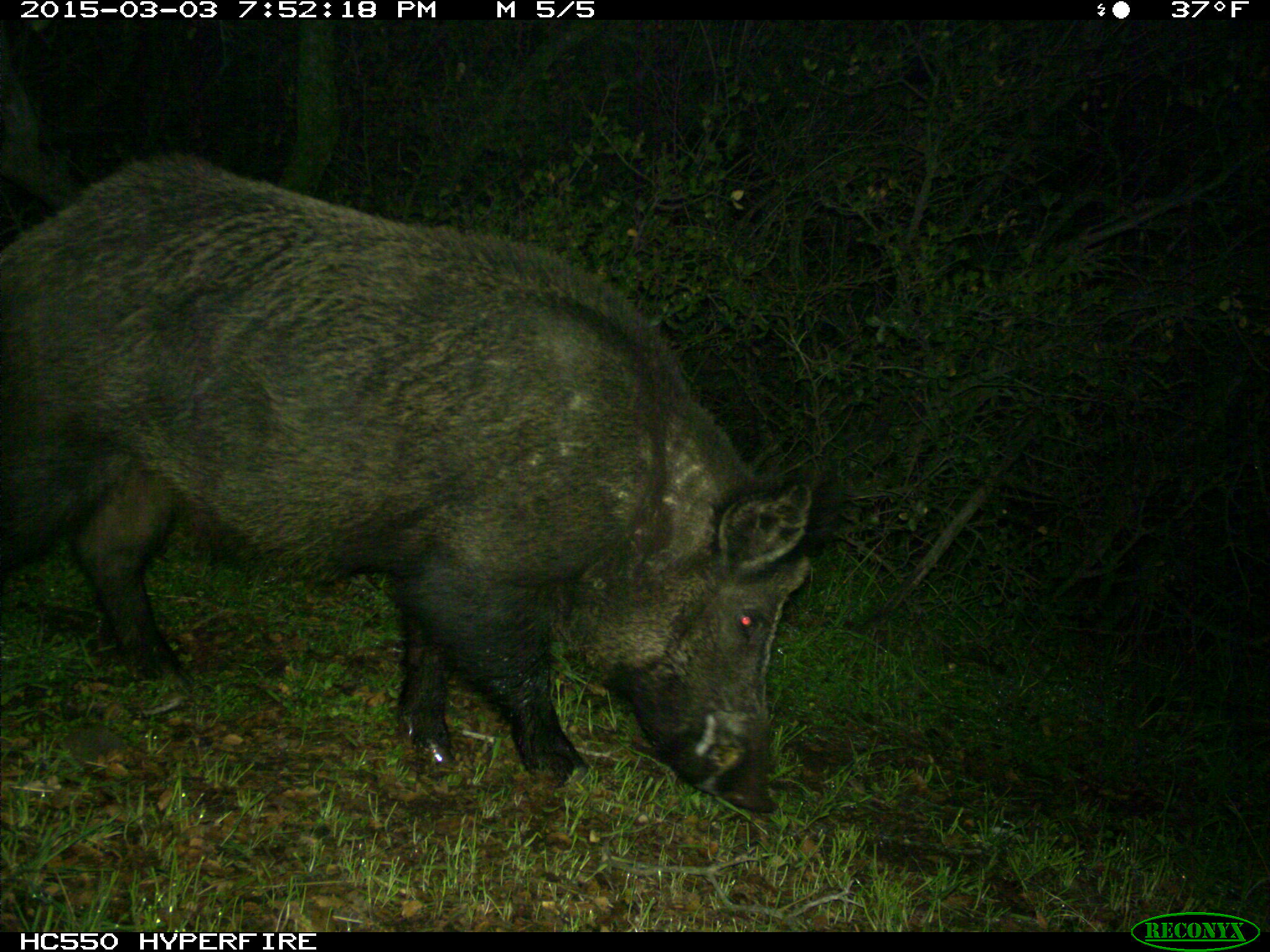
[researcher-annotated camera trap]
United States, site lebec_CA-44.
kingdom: Animalia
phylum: Chordata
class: Mammalia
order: Artiodactyla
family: Suidae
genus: Sus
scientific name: Sus scrofa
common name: wild boar